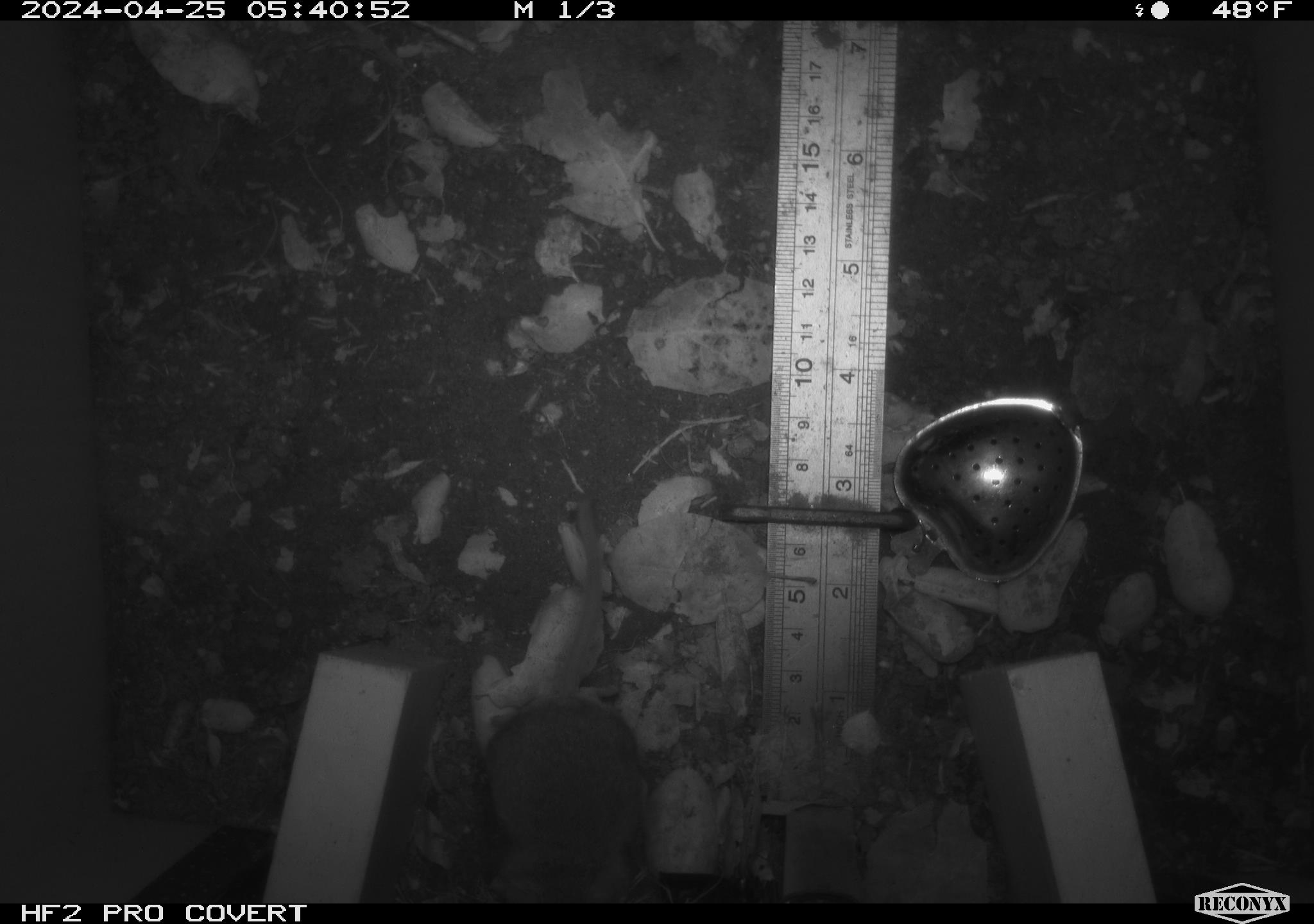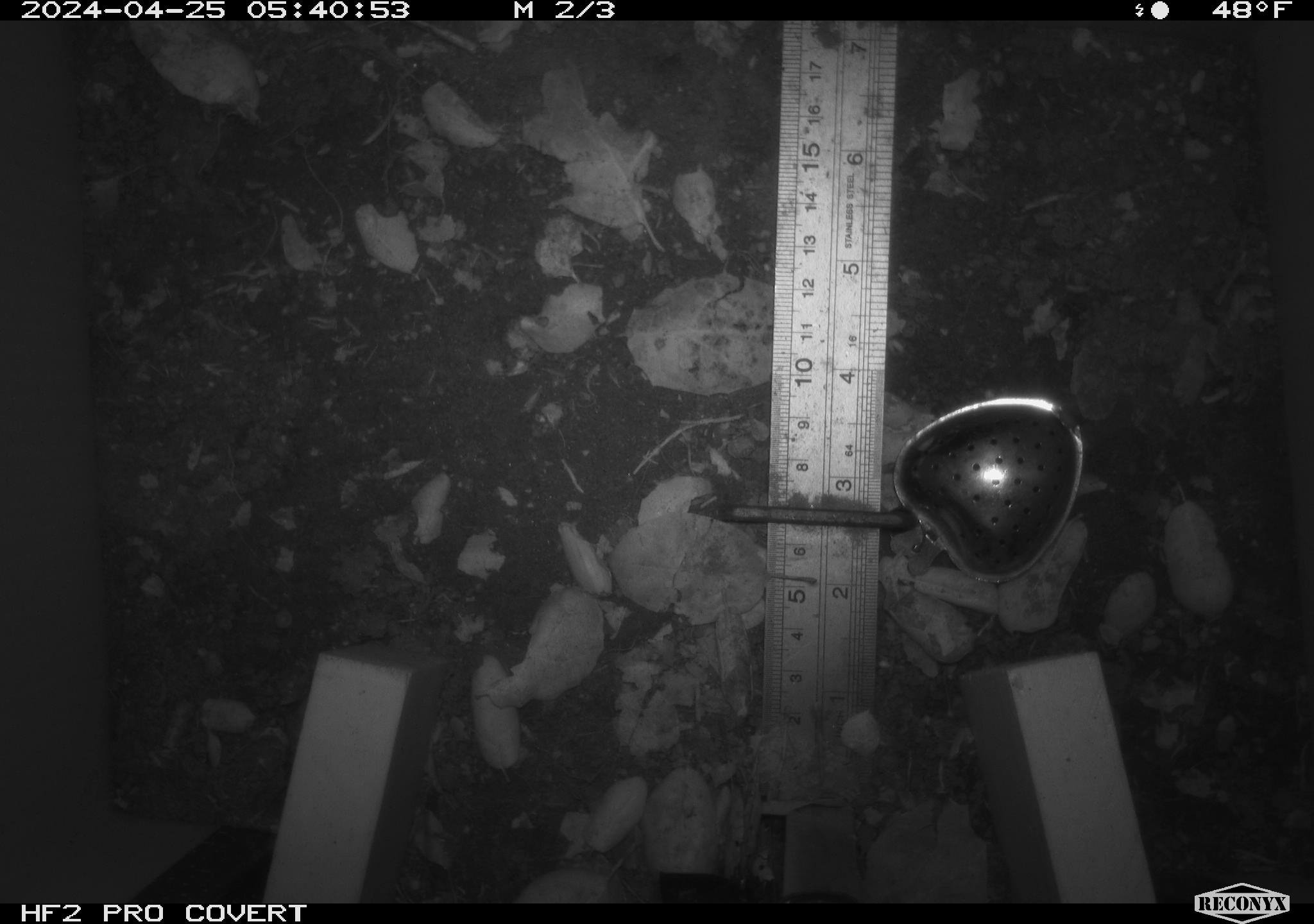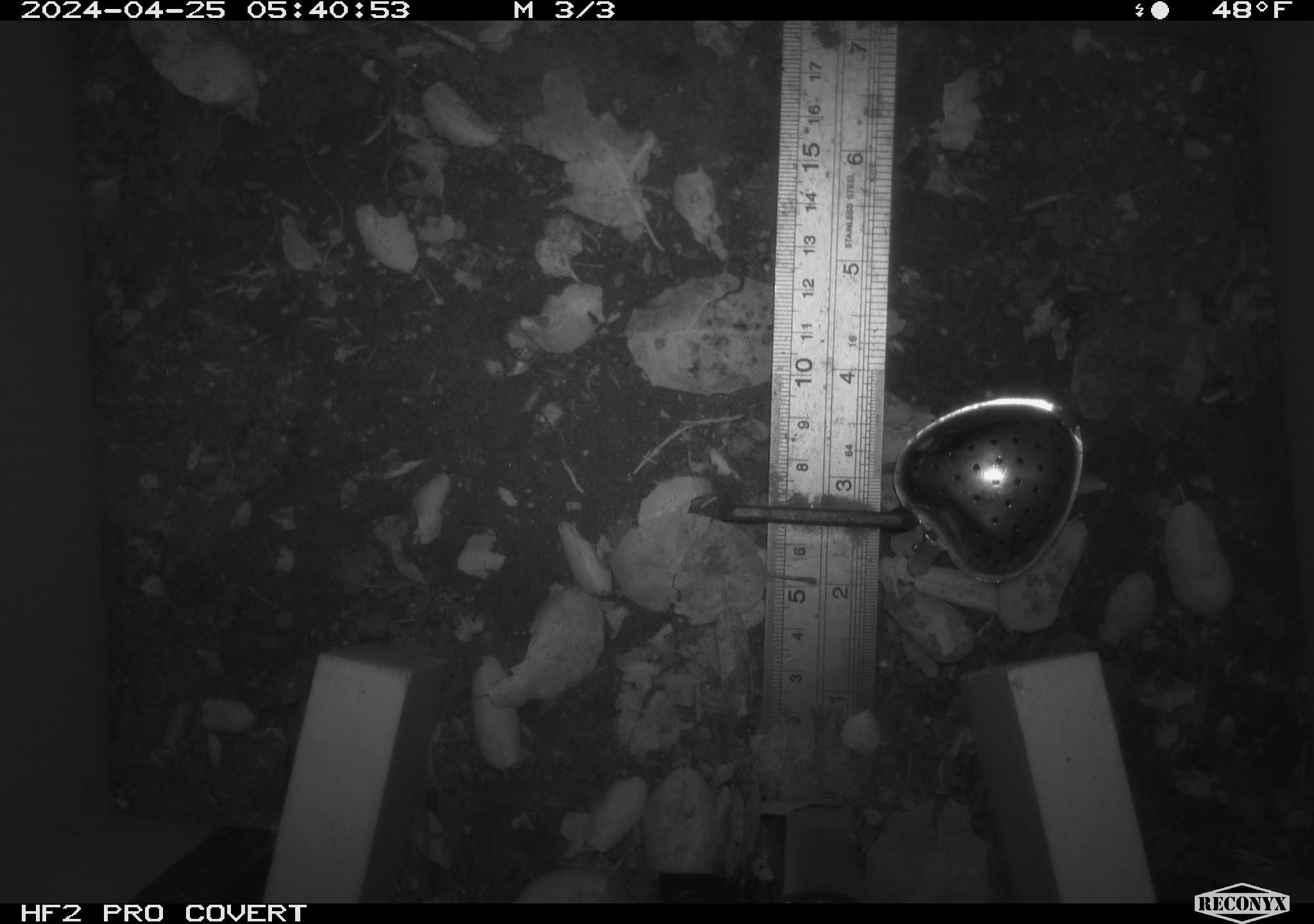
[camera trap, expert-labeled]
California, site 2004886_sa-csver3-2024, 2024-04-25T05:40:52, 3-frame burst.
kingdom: Animalia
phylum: Chordata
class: Mammalia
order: Rodentia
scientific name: Rodentia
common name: rodent